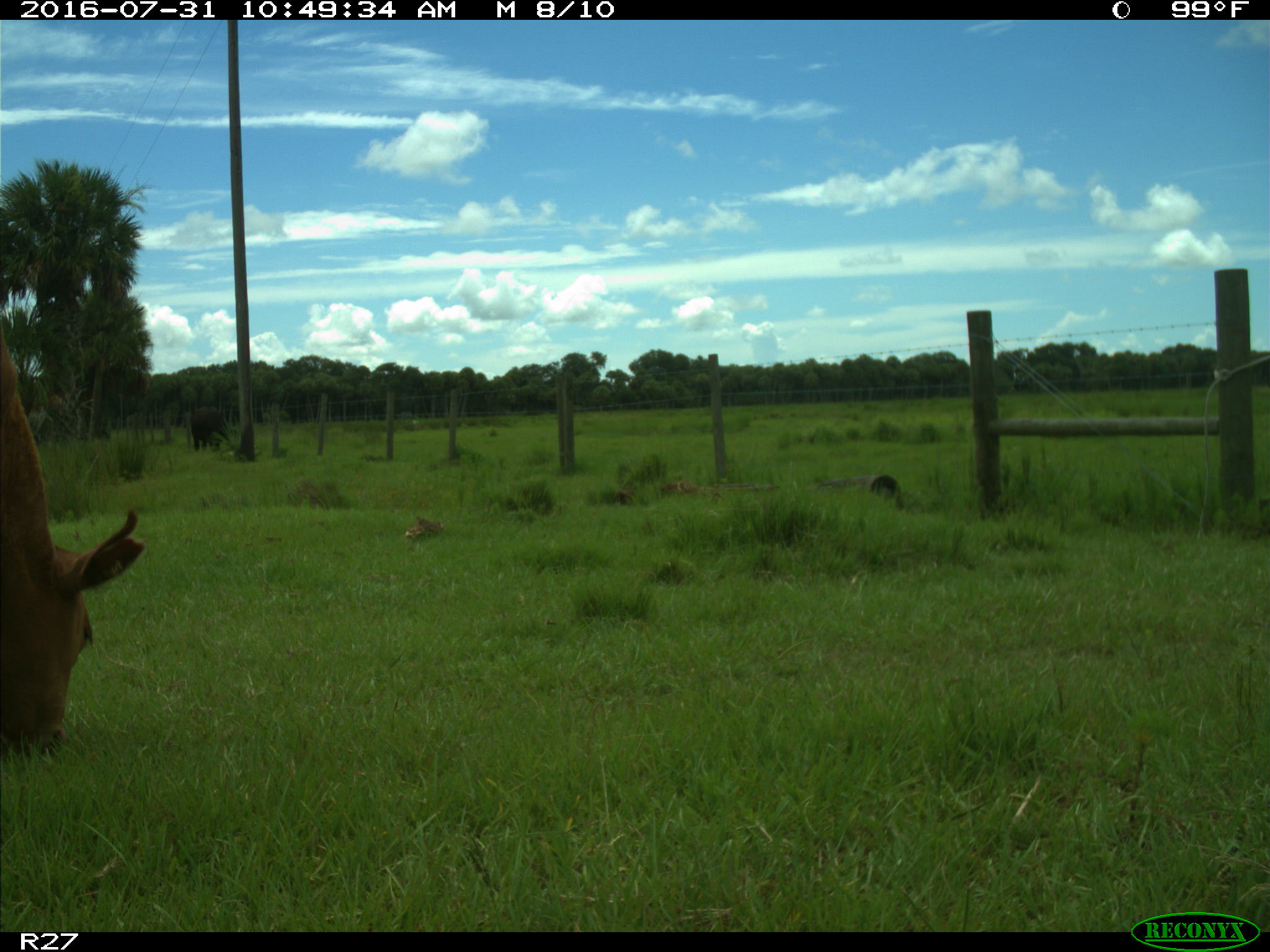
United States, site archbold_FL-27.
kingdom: Animalia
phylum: Chordata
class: Mammalia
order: Artiodactyla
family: Bovidae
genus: Bos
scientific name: Bos taurus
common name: domestic cow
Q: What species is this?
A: Bos taurus (domestic cow).